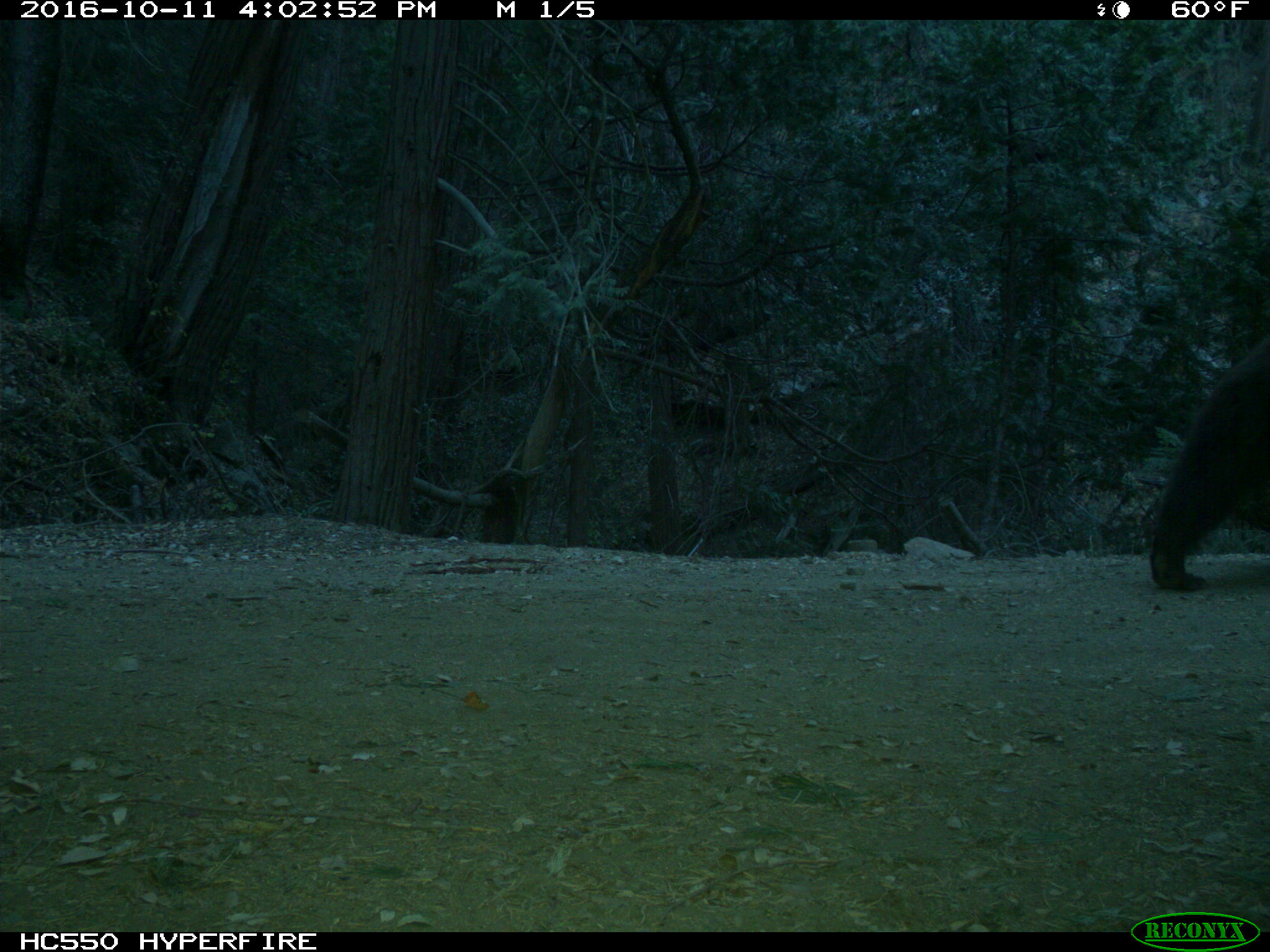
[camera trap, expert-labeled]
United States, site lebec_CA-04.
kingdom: Animalia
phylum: Chordata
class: Mammalia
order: Carnivora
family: Ursidae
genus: Ursus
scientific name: Ursus americanus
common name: american black bear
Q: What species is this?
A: Ursus americanus (american black bear).